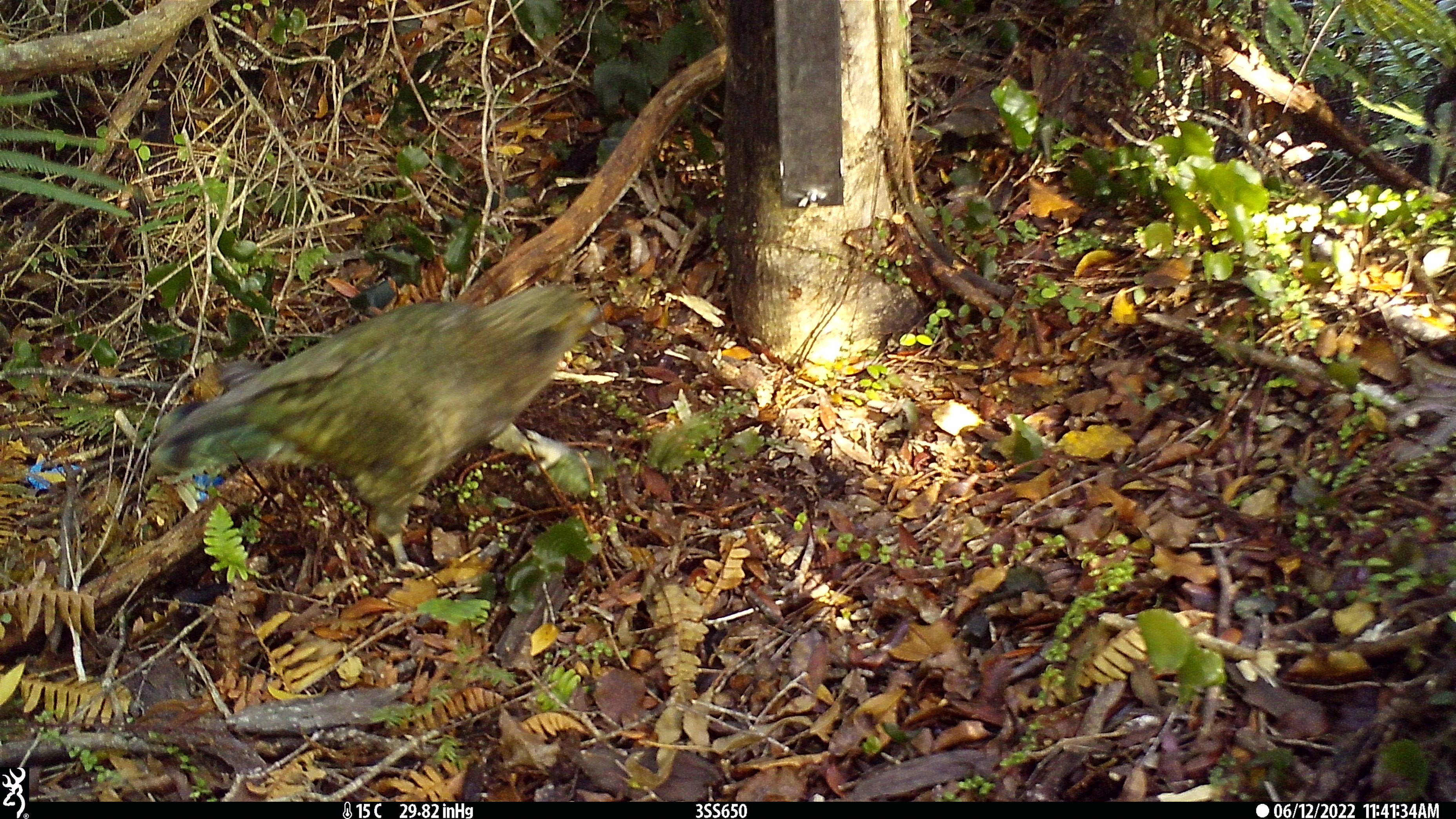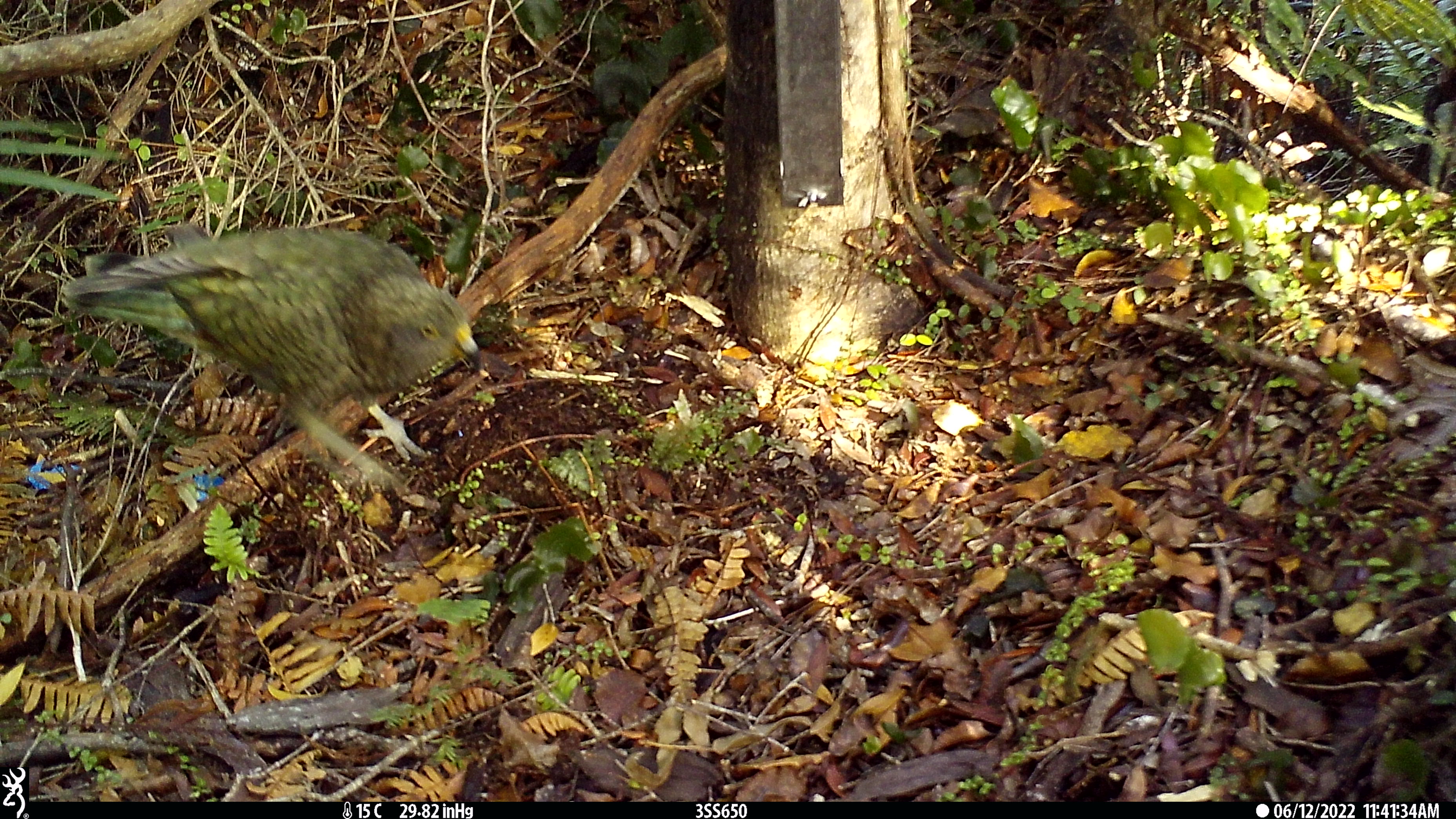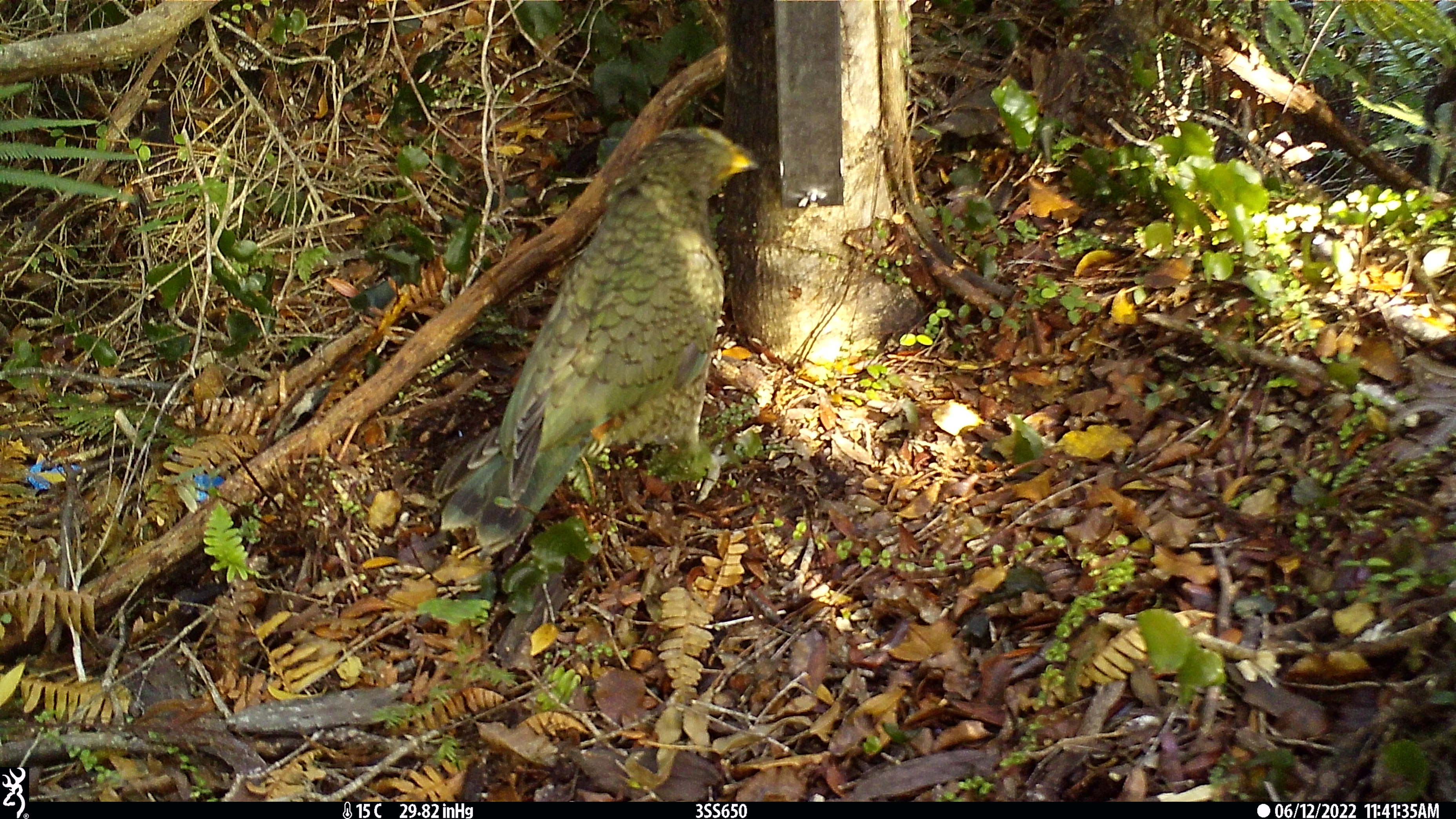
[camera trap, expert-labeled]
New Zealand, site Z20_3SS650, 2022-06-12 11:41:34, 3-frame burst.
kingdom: Animalia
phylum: Chordata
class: Aves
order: Psittaciformes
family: Strigopidae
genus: Nestor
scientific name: Nestor notabilis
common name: kea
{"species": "kea (Nestor notabilis)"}